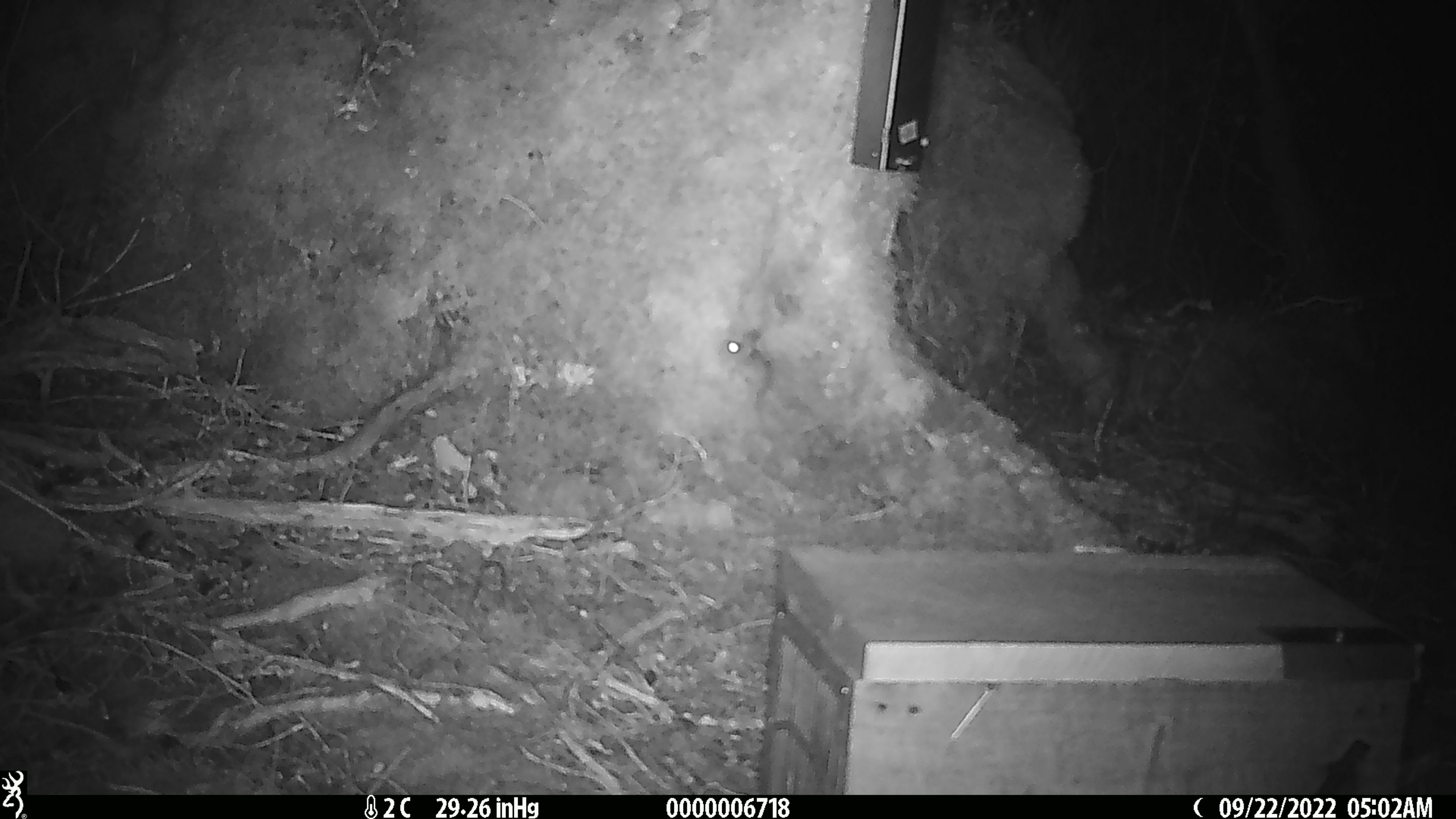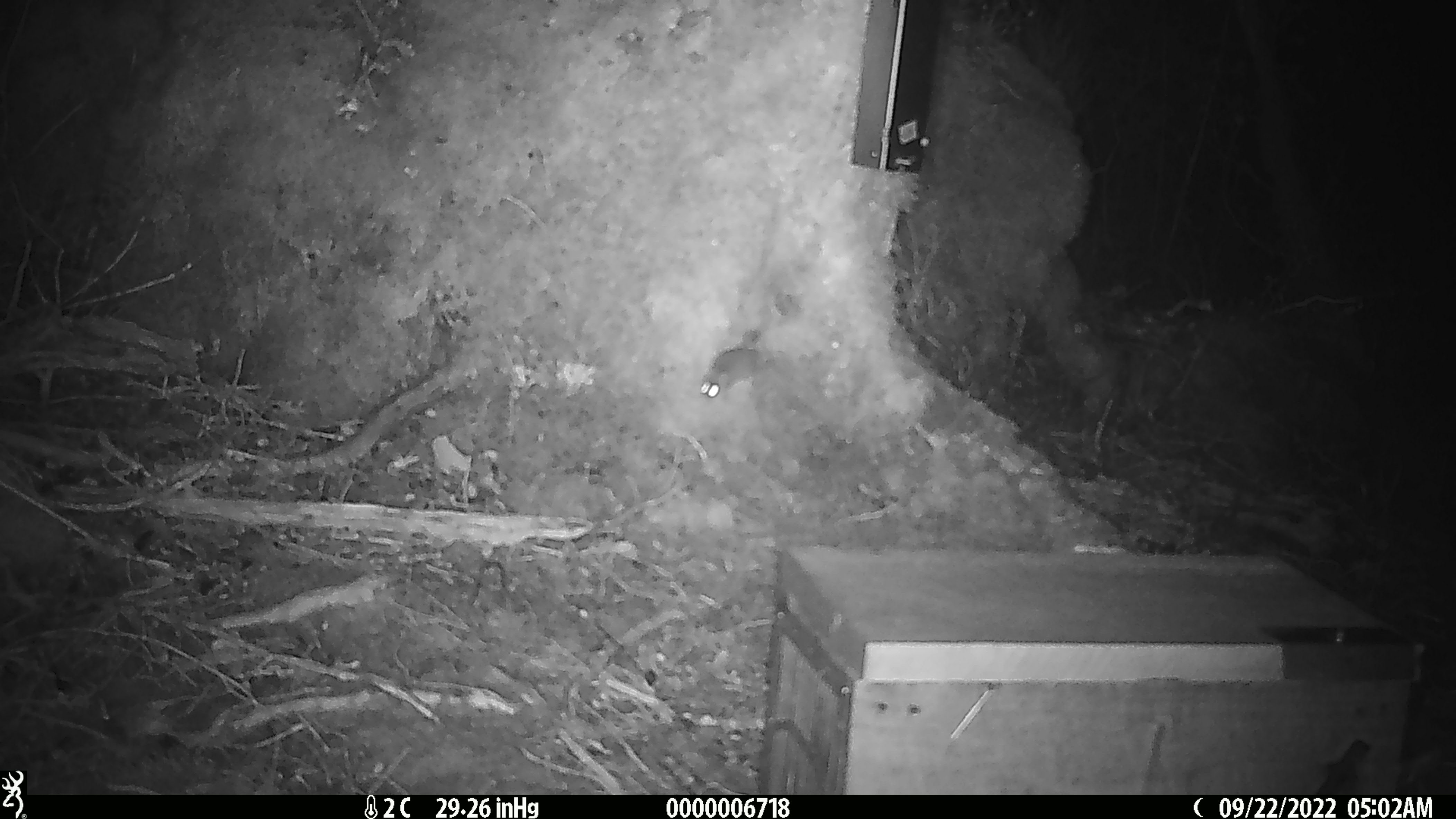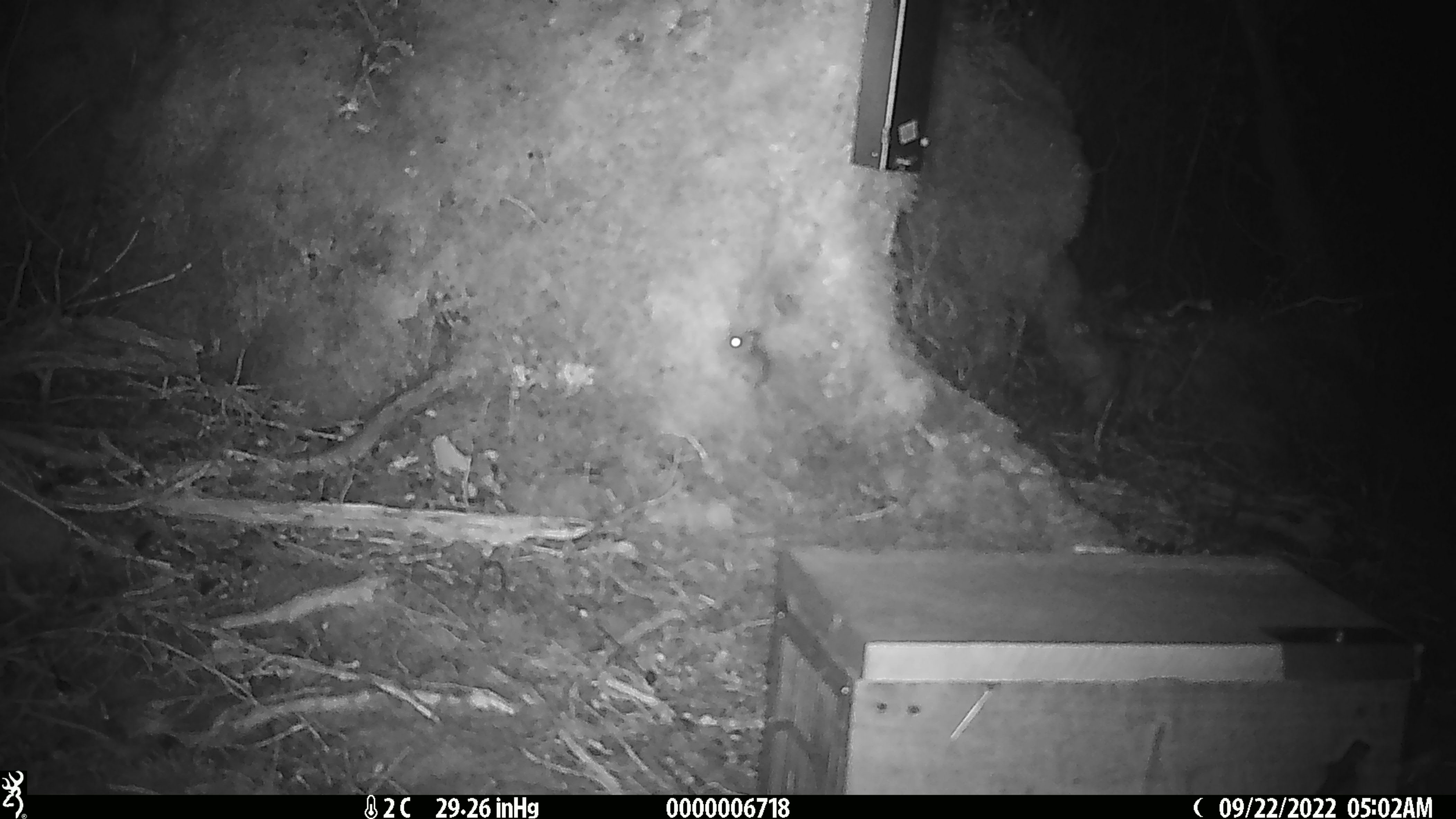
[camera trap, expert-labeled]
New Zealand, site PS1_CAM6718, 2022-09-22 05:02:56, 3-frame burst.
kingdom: Animalia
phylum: Chordata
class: Mammalia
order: Rodentia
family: Muridae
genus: Mus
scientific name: Mus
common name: mouse